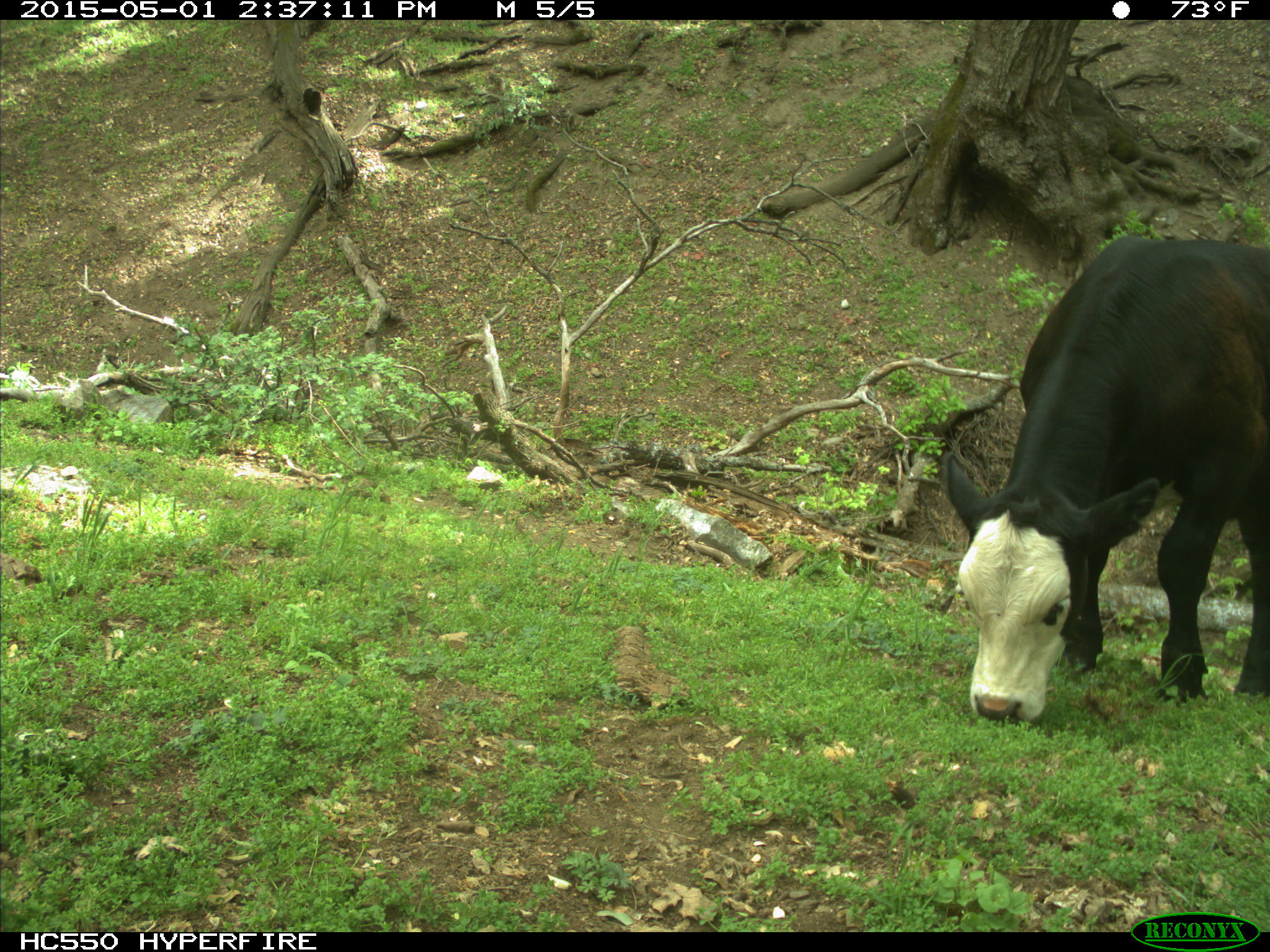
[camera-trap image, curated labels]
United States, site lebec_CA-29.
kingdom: Animalia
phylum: Chordata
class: Mammalia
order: Artiodactyla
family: Bovidae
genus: Bos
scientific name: Bos taurus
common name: domestic cow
Bos taurus (domestic cow).